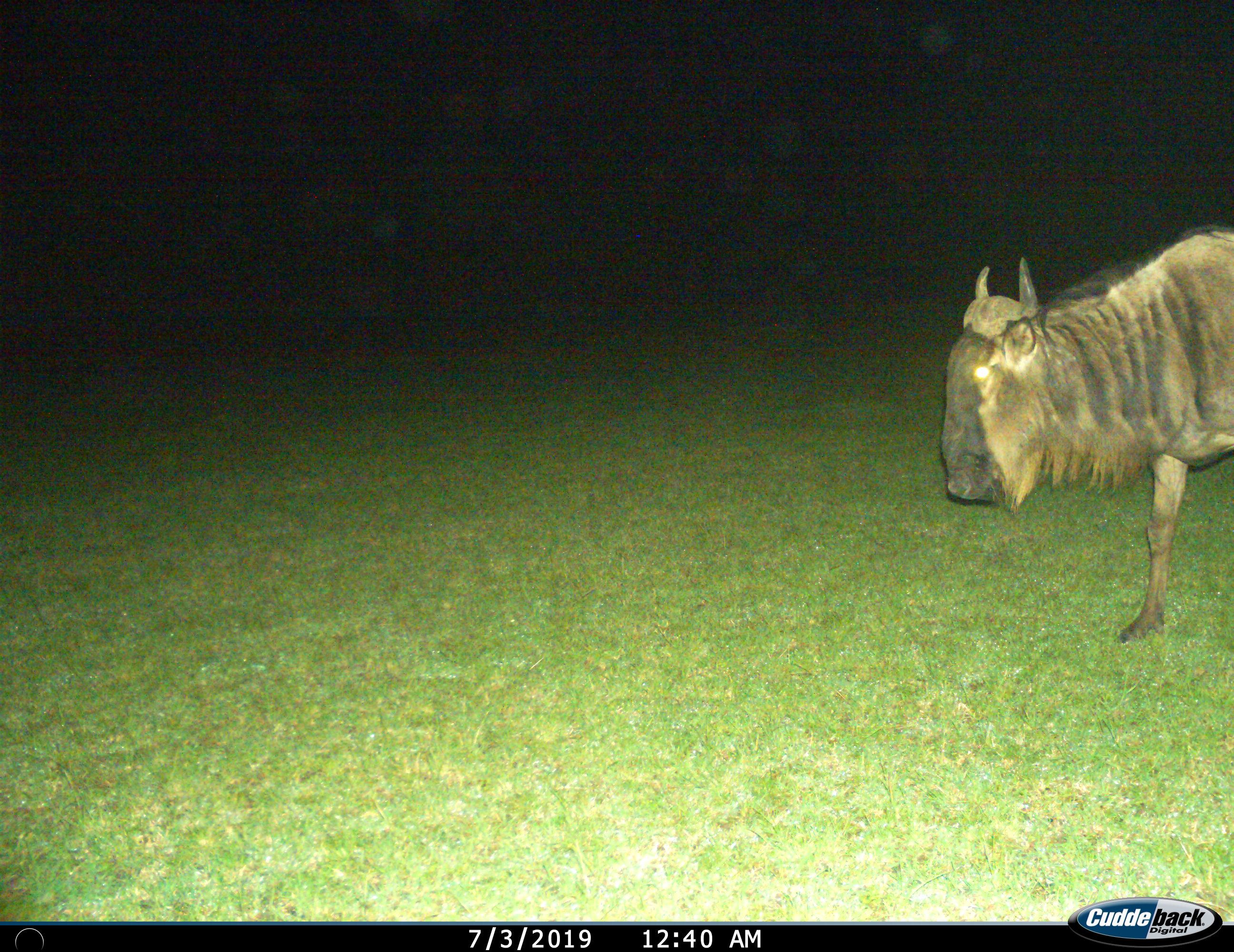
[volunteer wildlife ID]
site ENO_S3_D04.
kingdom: Animalia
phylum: Chordata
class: Mammalia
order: Artiodactyla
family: Bovidae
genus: Connochaetes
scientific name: Connochaetes taurinus taurinus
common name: blue wildebeest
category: wildebeestblue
Wildebeestblue (blue wildebeest) (Connochaetes taurinus taurinus), count 1. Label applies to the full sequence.